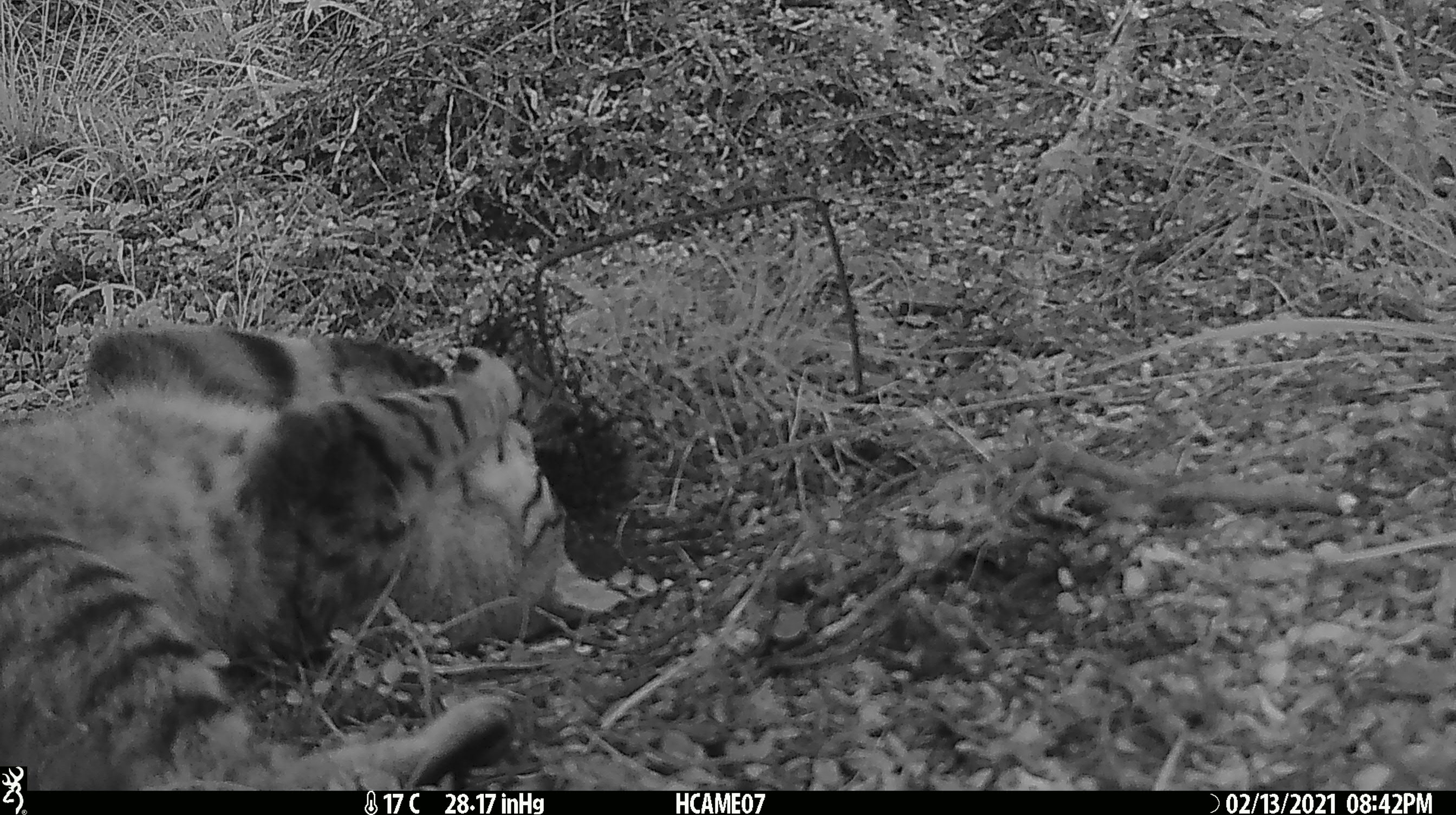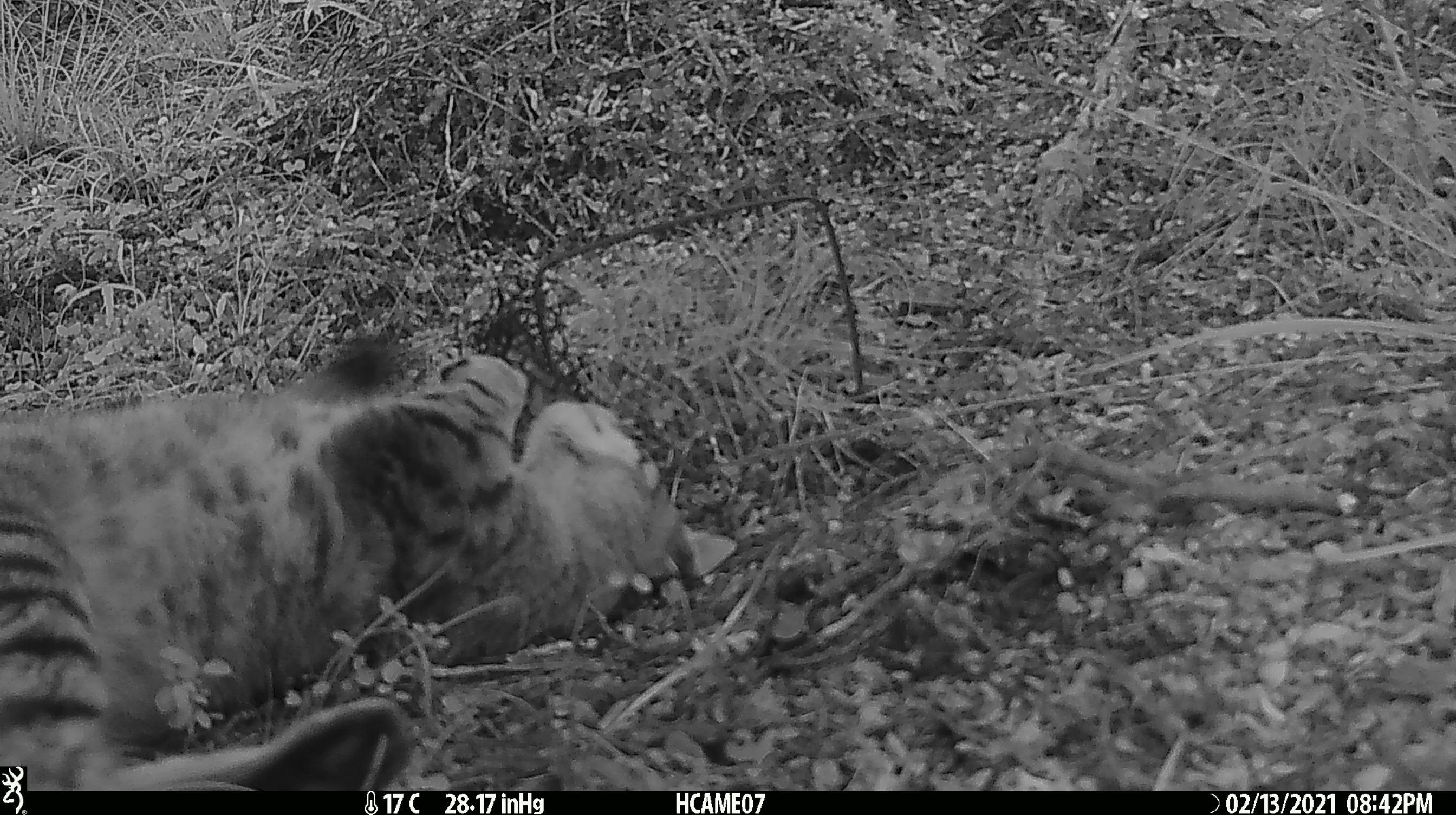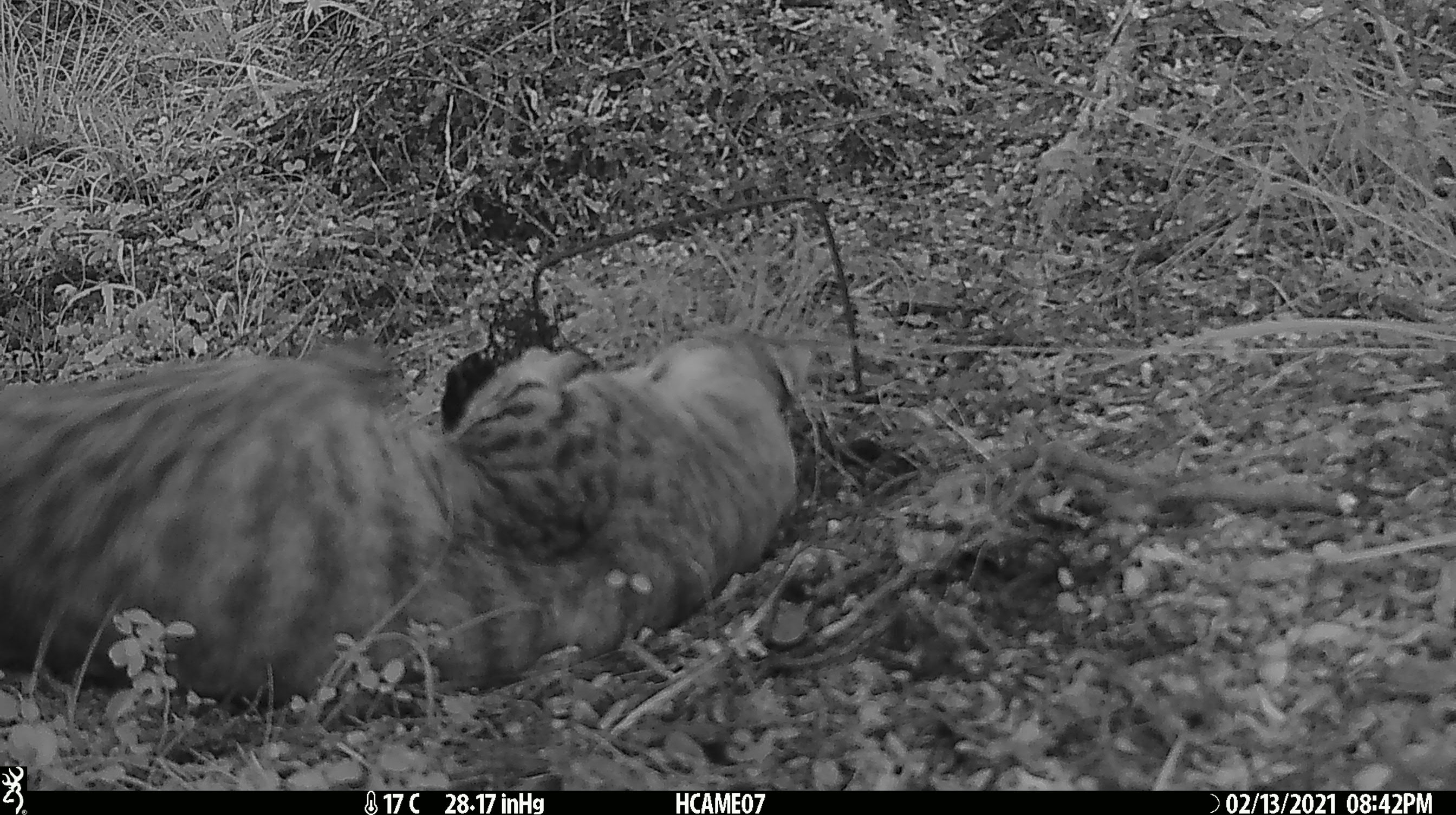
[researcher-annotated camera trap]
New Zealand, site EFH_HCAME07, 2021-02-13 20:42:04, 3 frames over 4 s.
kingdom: Animalia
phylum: Chordata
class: Mammalia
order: Carnivora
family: Felidae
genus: Felis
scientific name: Felis catus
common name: domestic cat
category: cat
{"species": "cat (domestic cat) (Felis catus)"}